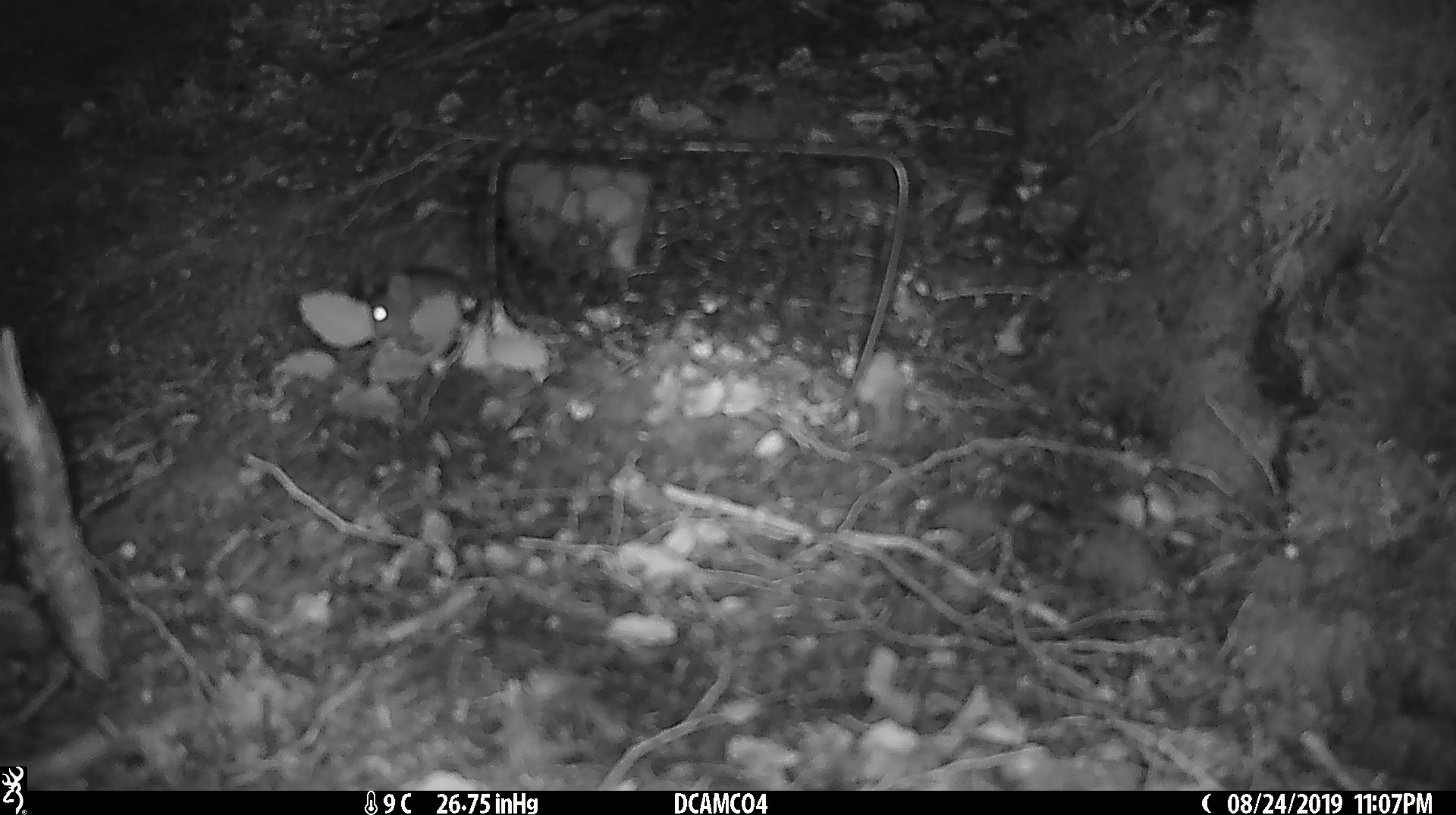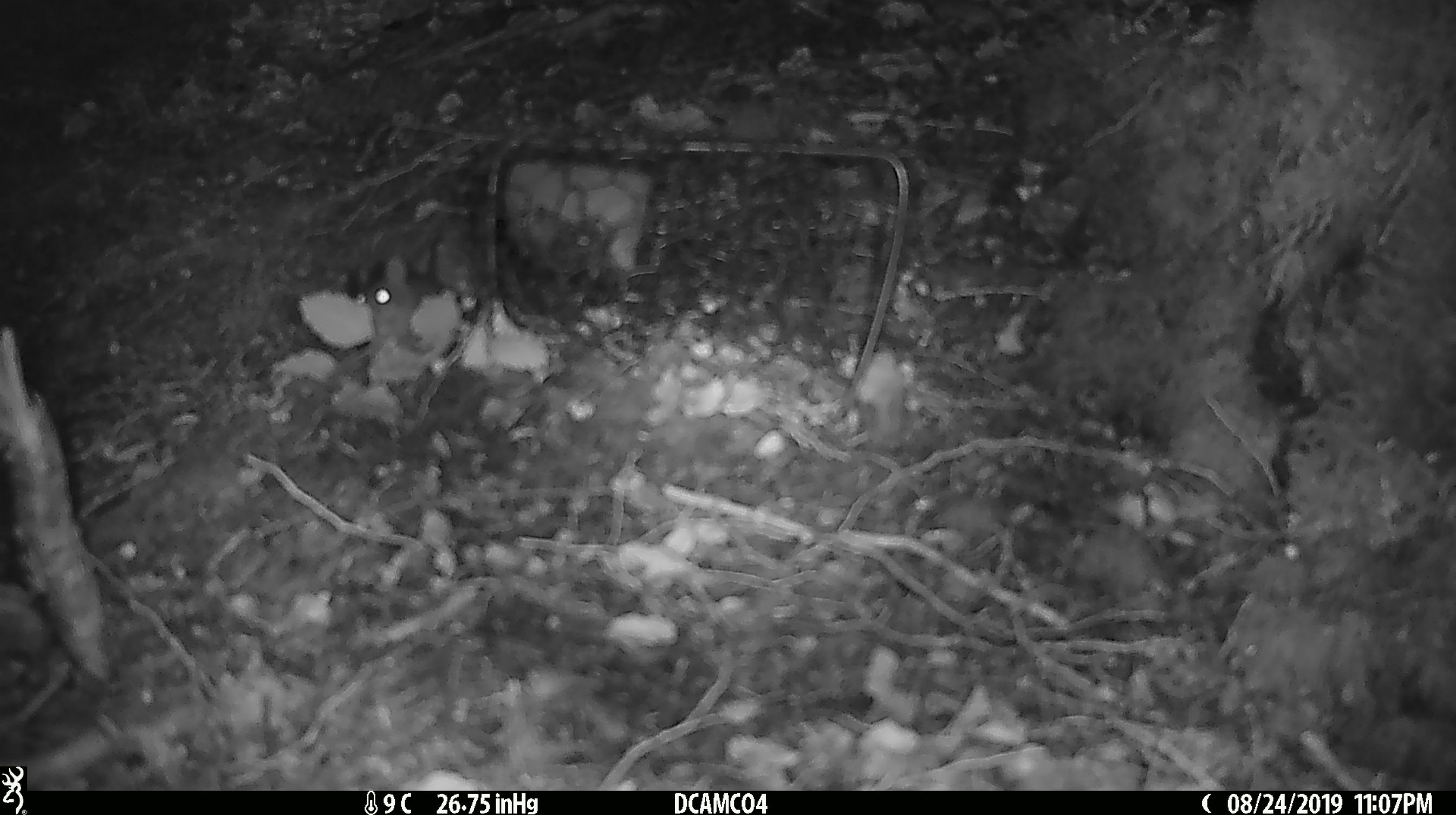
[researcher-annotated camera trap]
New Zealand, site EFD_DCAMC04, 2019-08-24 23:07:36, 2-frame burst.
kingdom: Animalia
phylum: Chordata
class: Mammalia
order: Rodentia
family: Muridae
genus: Mus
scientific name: Mus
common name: mouse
Mouse (Mus).